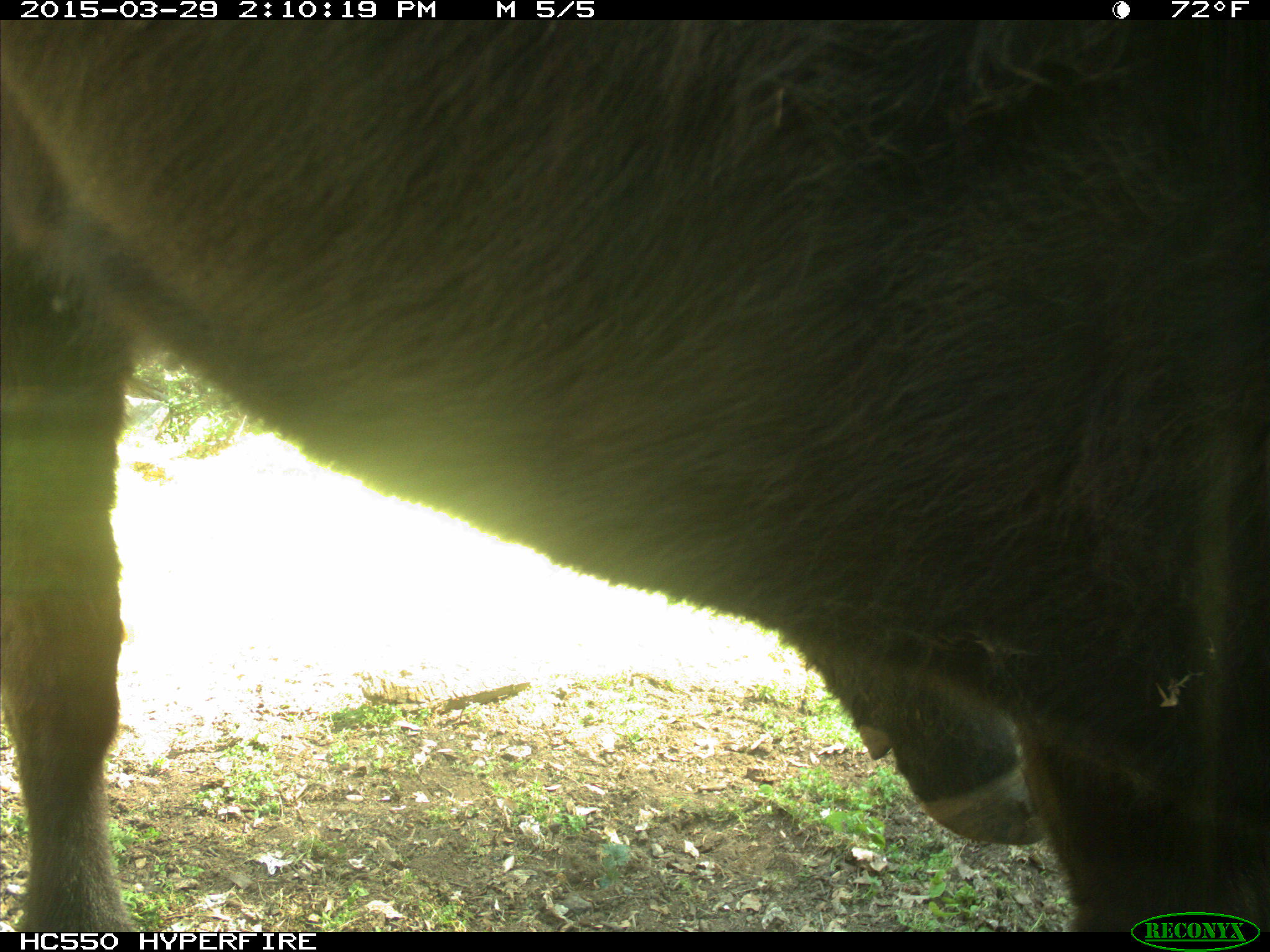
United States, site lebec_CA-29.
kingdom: Animalia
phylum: Chordata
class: Mammalia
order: Artiodactyla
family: Bovidae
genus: Bos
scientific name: Bos taurus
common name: domestic cow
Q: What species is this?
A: Bos taurus (domestic cow).